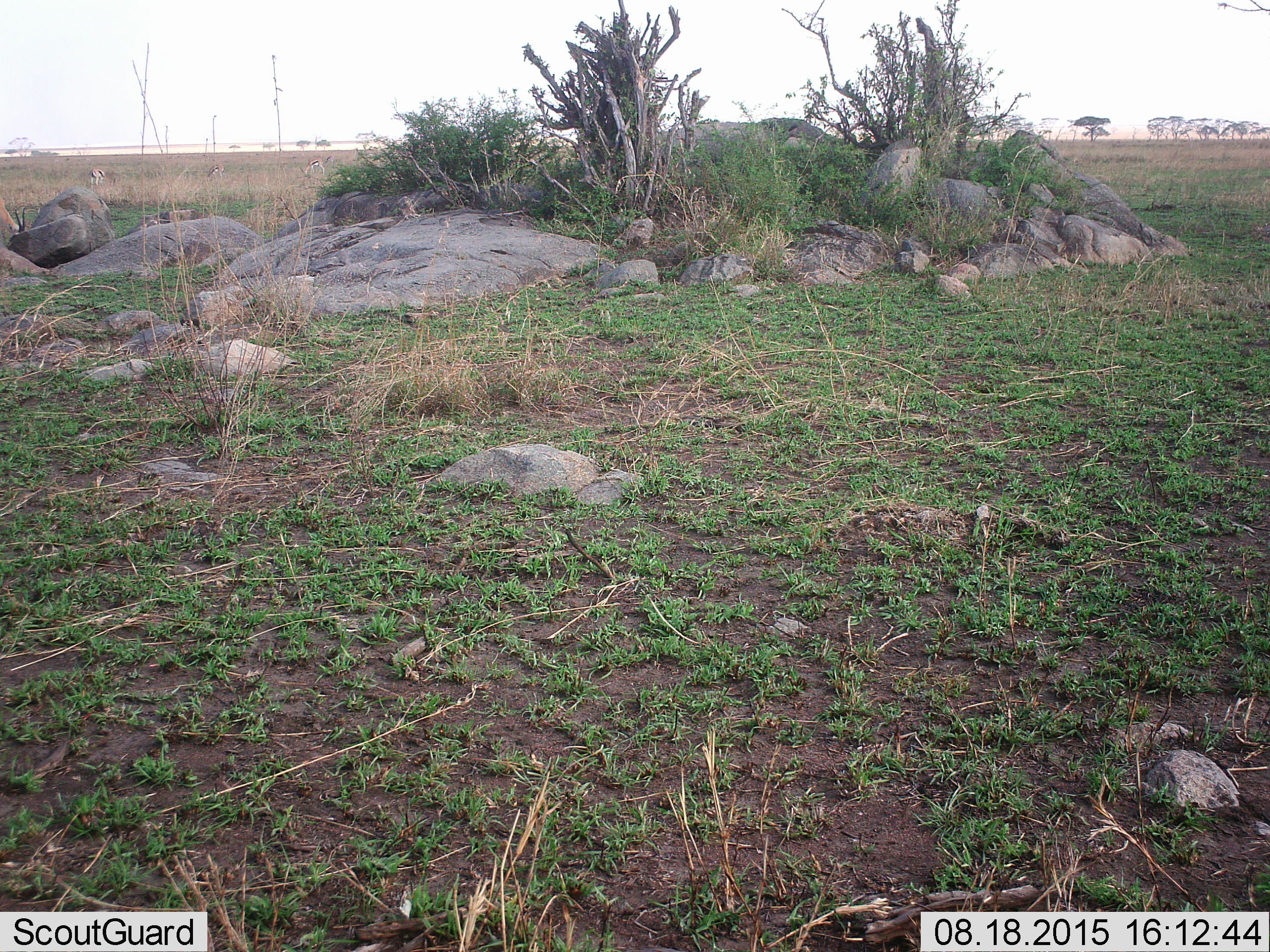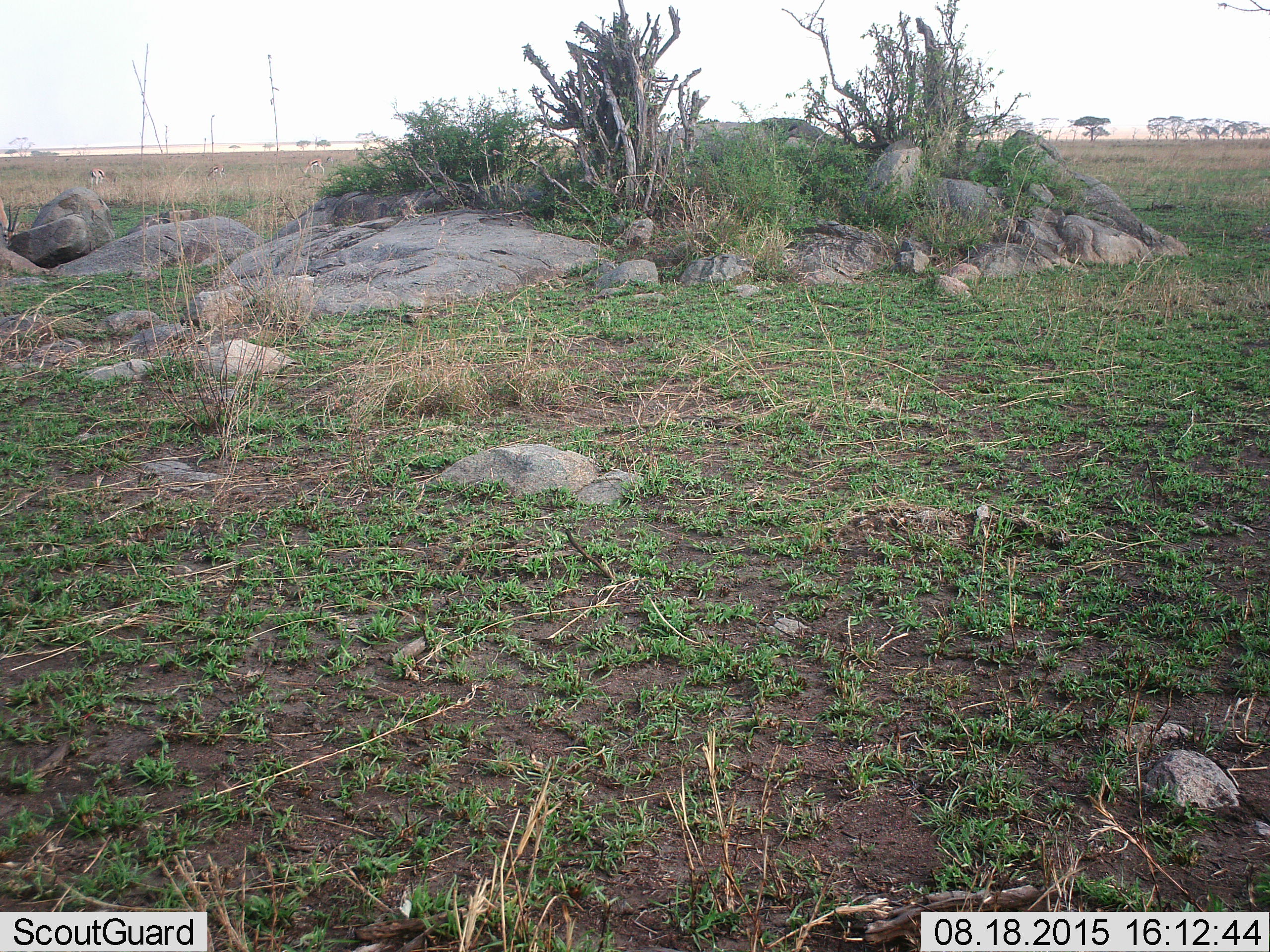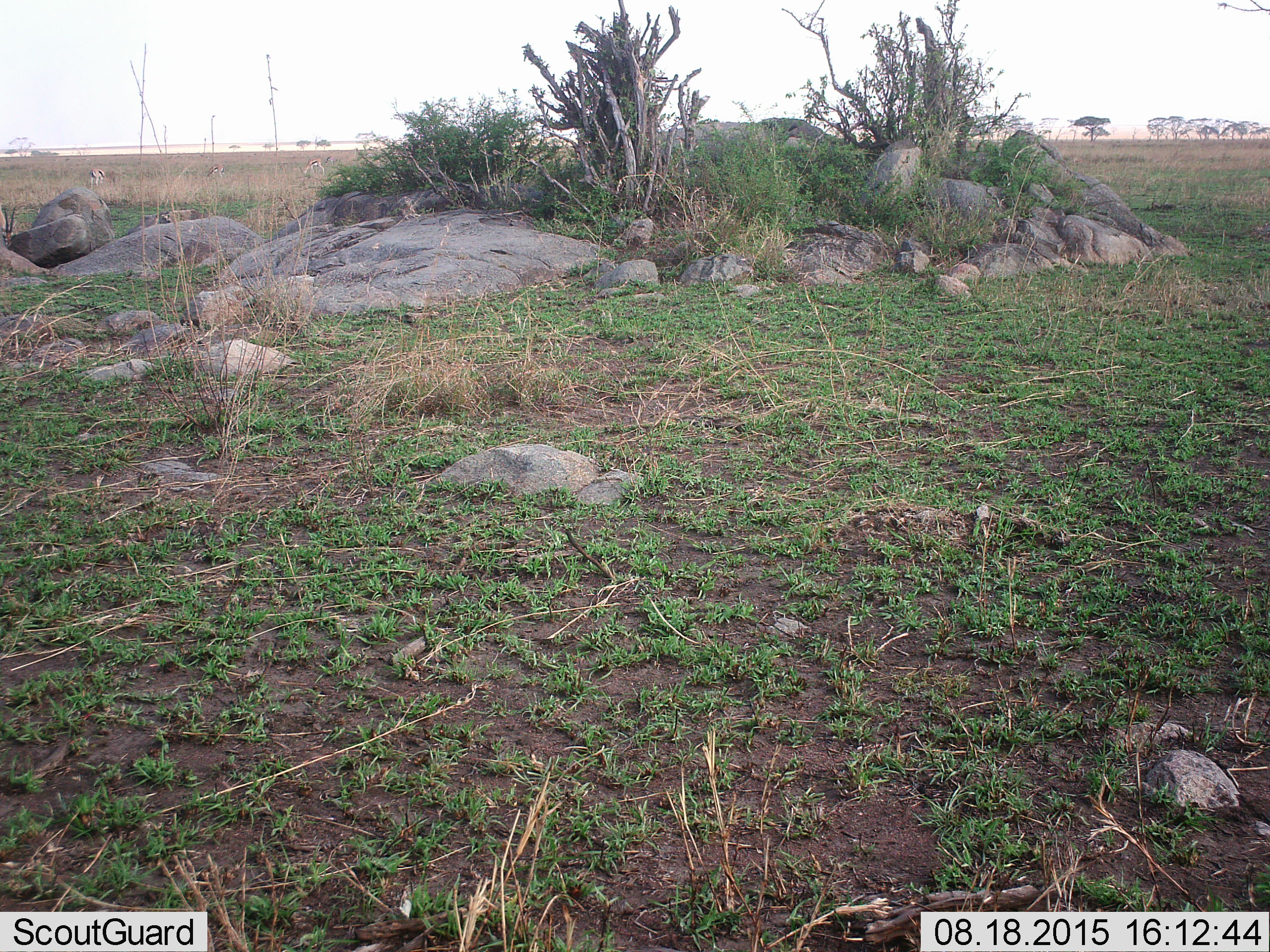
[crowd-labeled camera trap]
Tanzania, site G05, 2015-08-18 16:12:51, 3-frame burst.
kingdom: Animalia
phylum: Chordata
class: Mammalia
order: Artiodactyla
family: Bovidae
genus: Eudorcas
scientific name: Eudorcas thomsonii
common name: thomson's gazelle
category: gazellethomsons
Gazellethomsons (thomson's gazelle) (Eudorcas thomsonii), count 5. Behavior (volunteer vote fractions): standing 36%, resting 9%, moving 9%, interacting 0%. Young present (vote fraction): 0%. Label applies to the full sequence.